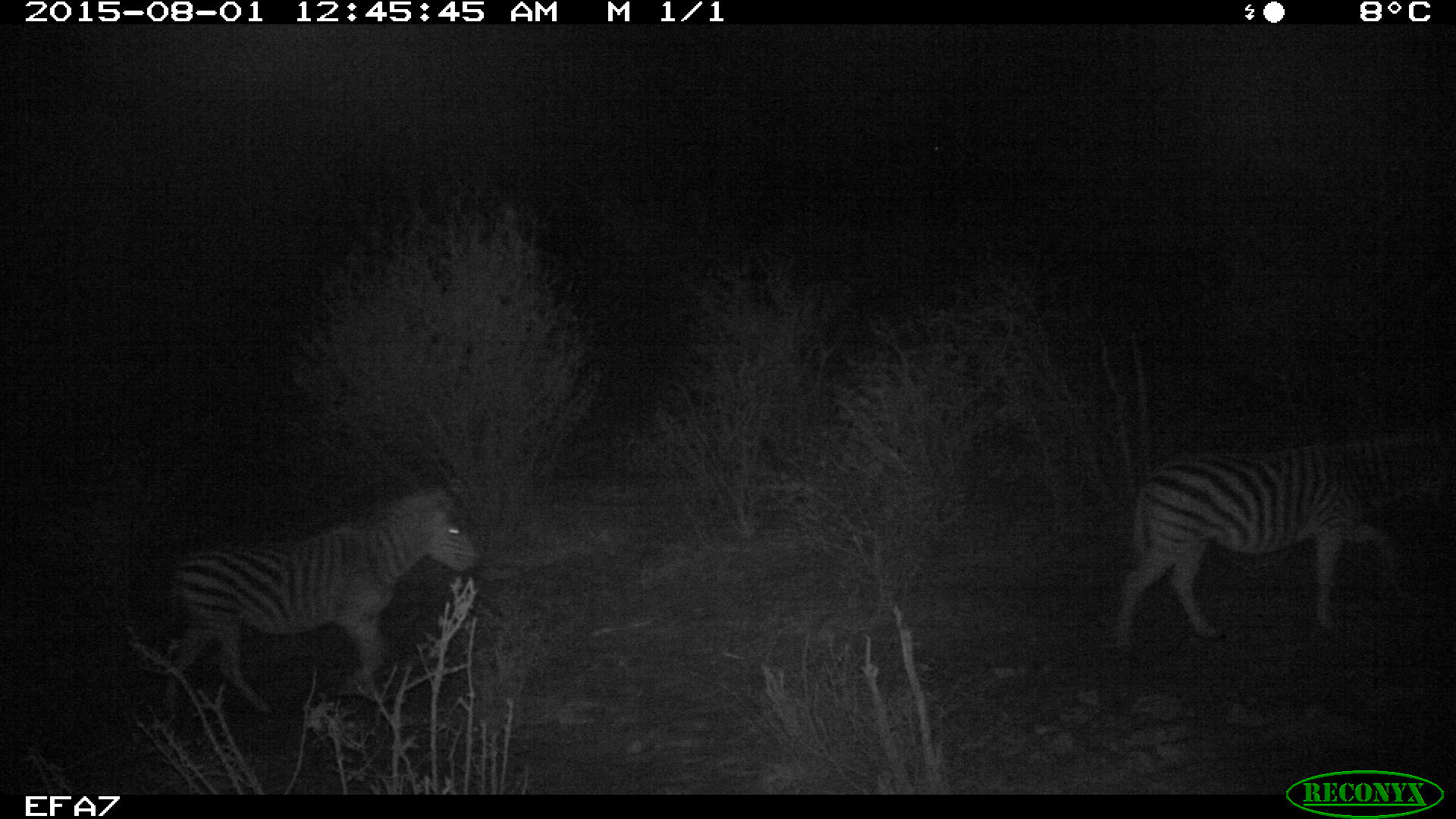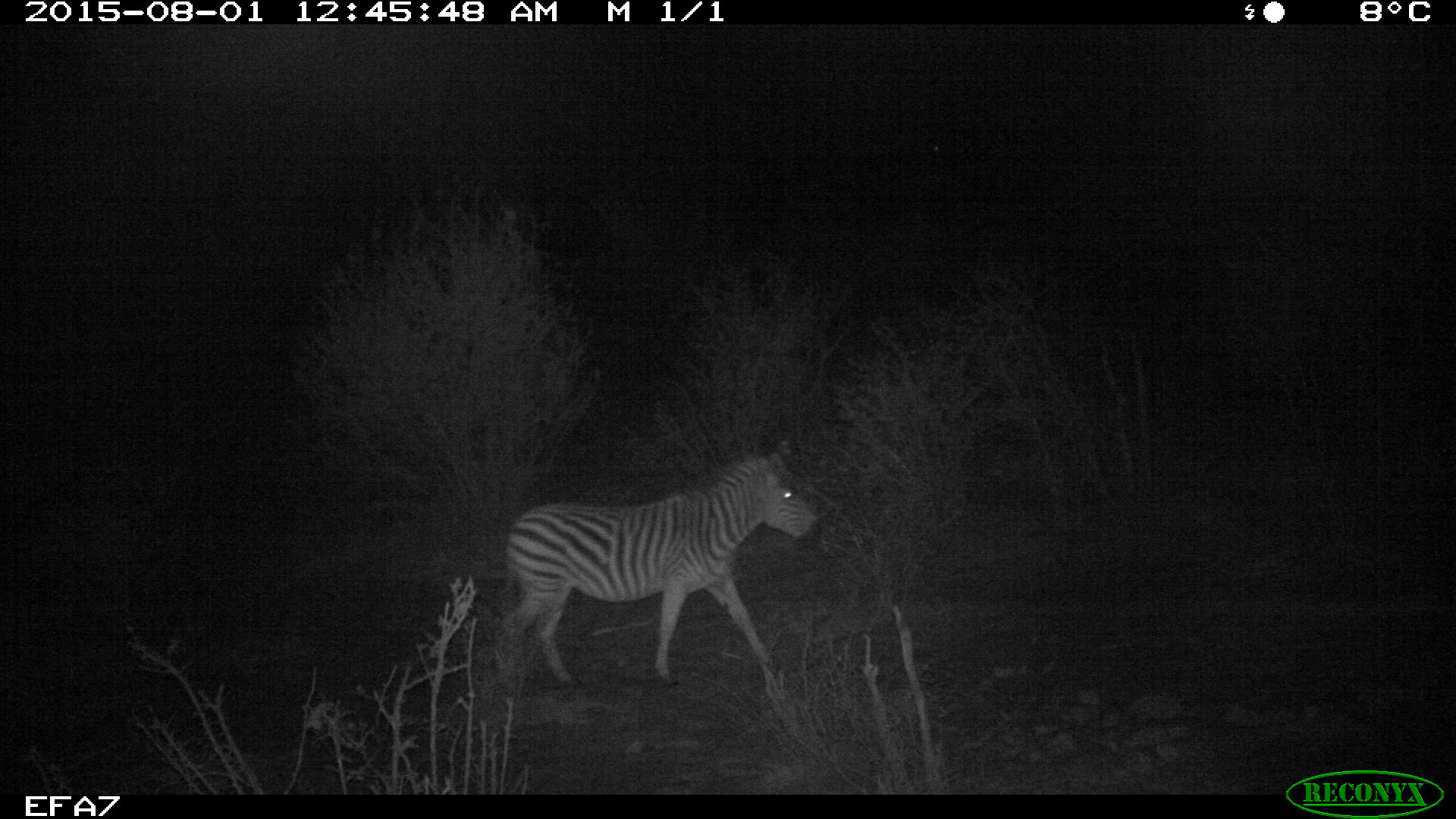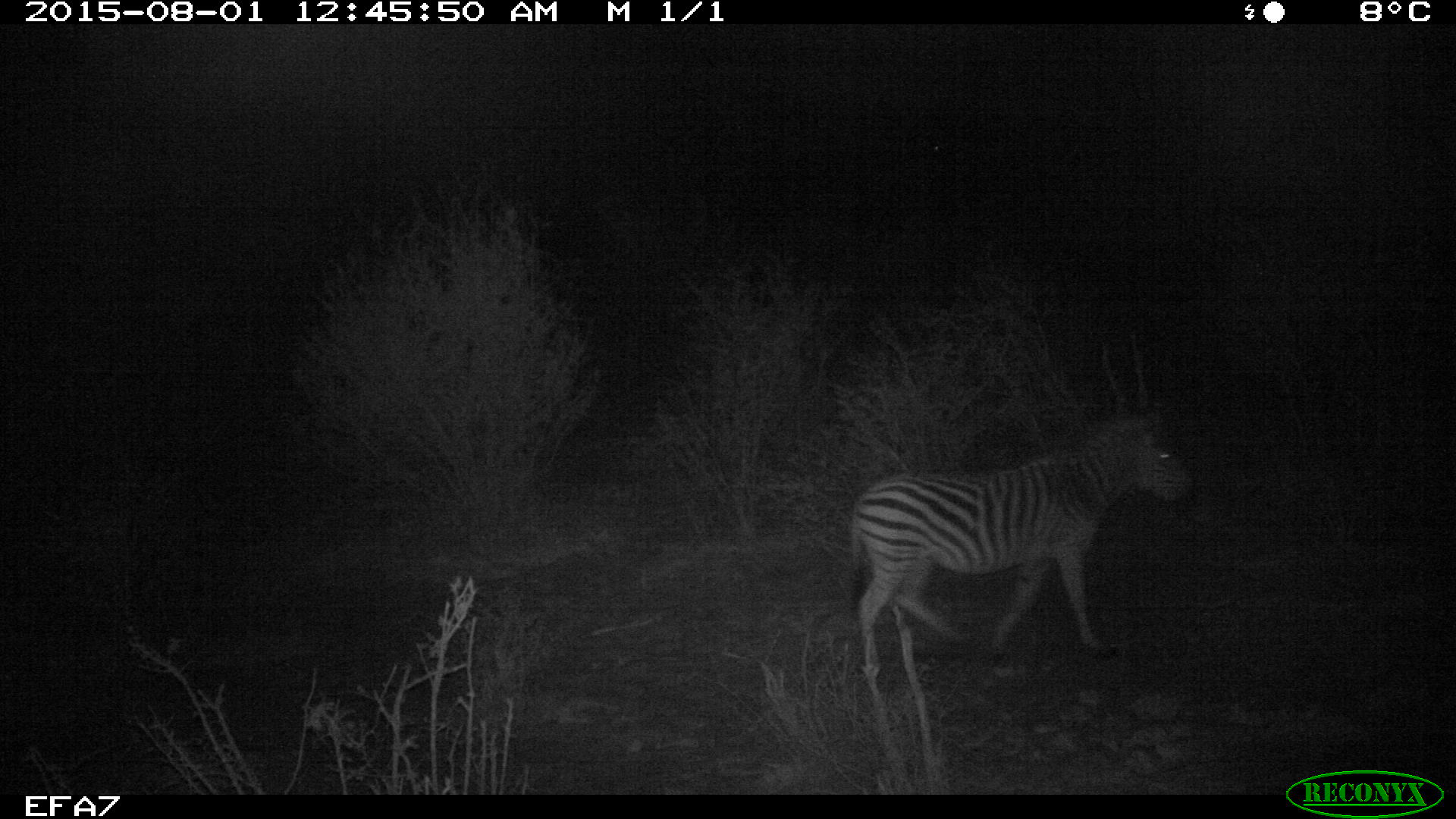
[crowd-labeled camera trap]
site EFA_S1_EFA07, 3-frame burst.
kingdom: Animalia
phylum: Chordata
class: Mammalia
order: Perissodactyla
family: Equidae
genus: Equus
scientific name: Equus quagga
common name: plains zebra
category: zebraplains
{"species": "zebraplains (plains zebra) (Equus quagga)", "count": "2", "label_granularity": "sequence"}